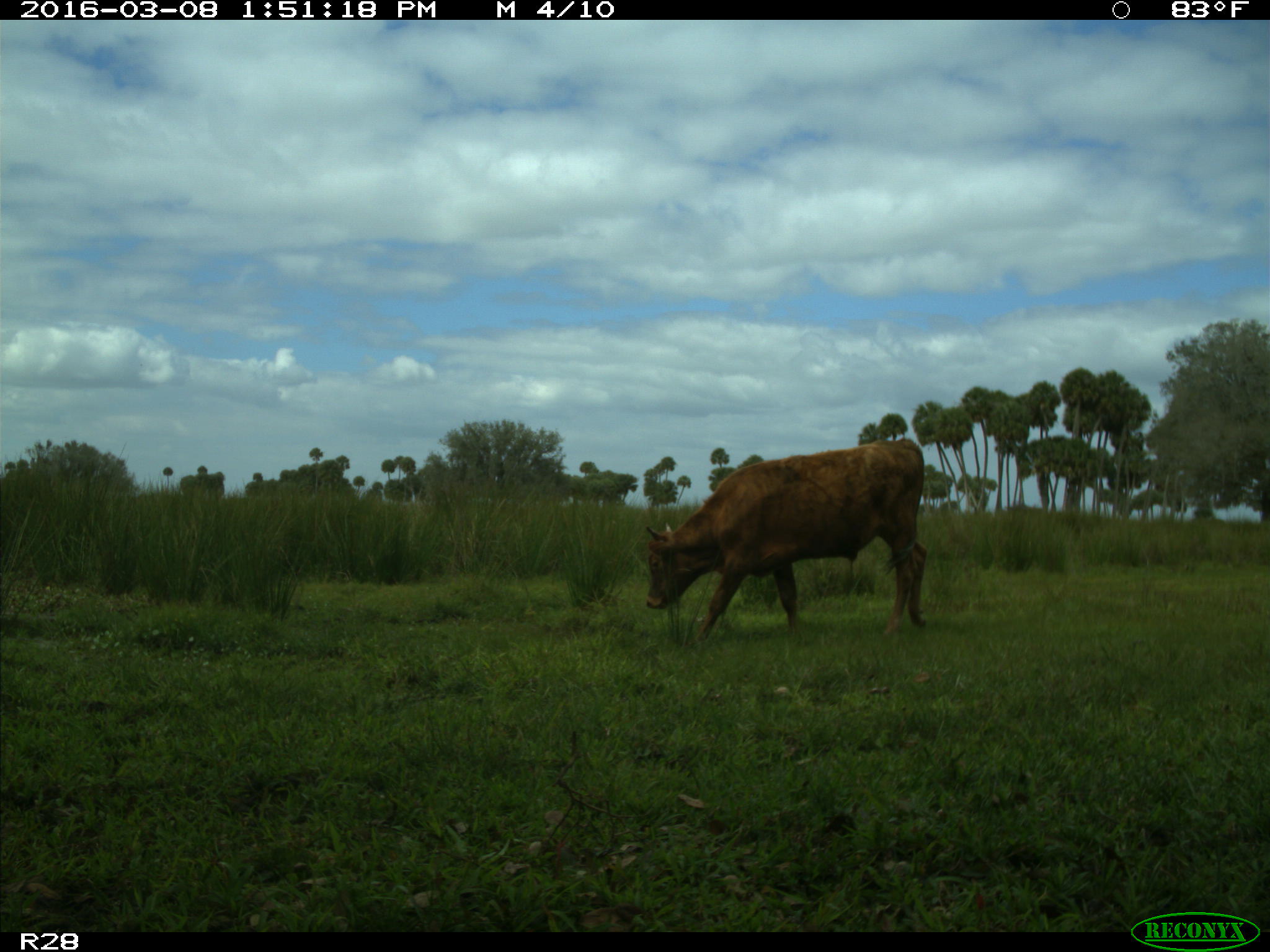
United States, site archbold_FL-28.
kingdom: Animalia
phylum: Chordata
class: Mammalia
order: Artiodactyla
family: Bovidae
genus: Bos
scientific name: Bos taurus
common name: domestic cow